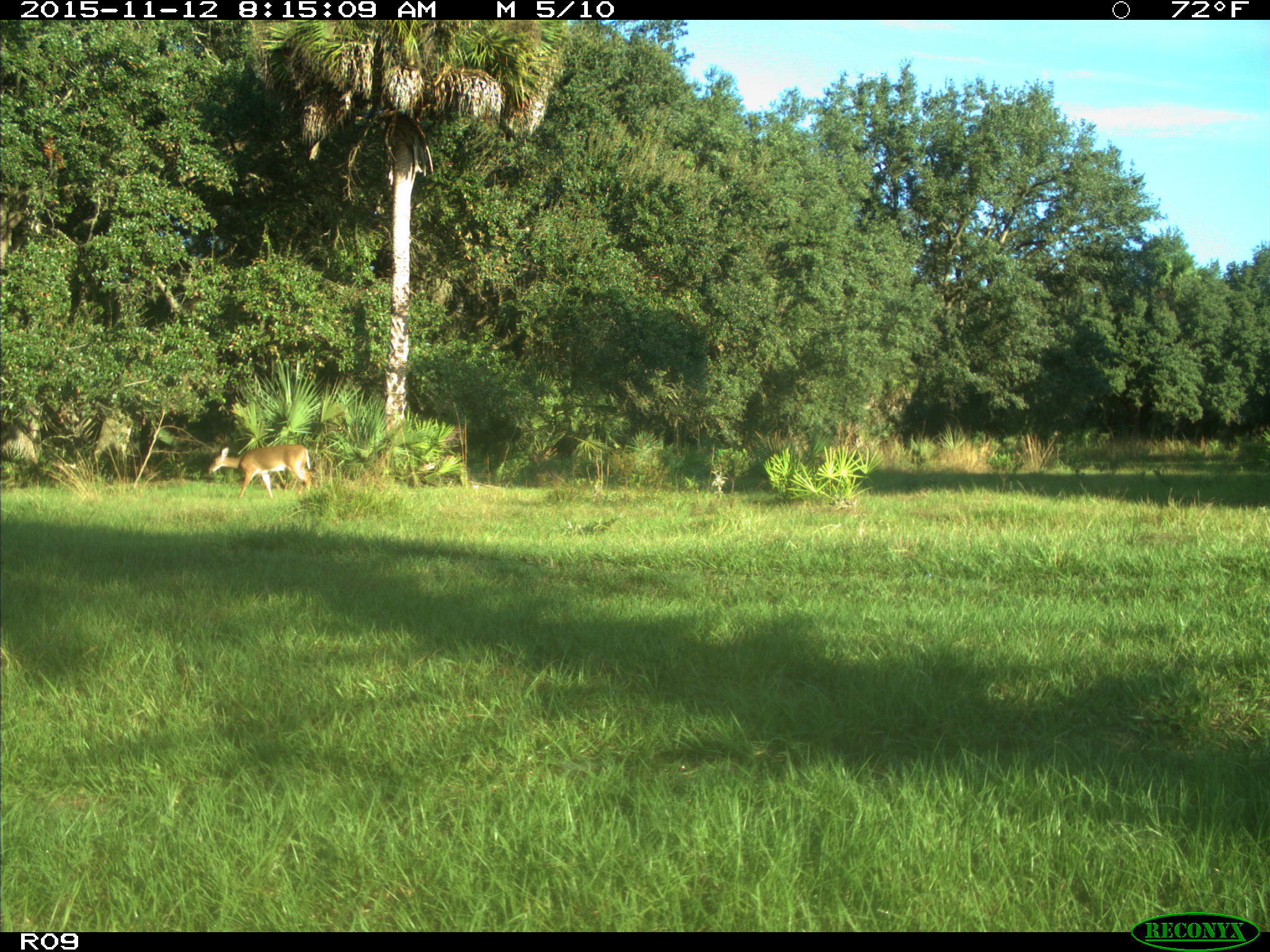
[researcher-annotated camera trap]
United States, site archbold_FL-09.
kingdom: Animalia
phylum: Chordata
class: Mammalia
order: Artiodactyla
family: Cervidae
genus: Odocoileus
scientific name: Odocoileus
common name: deer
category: unidentified deer